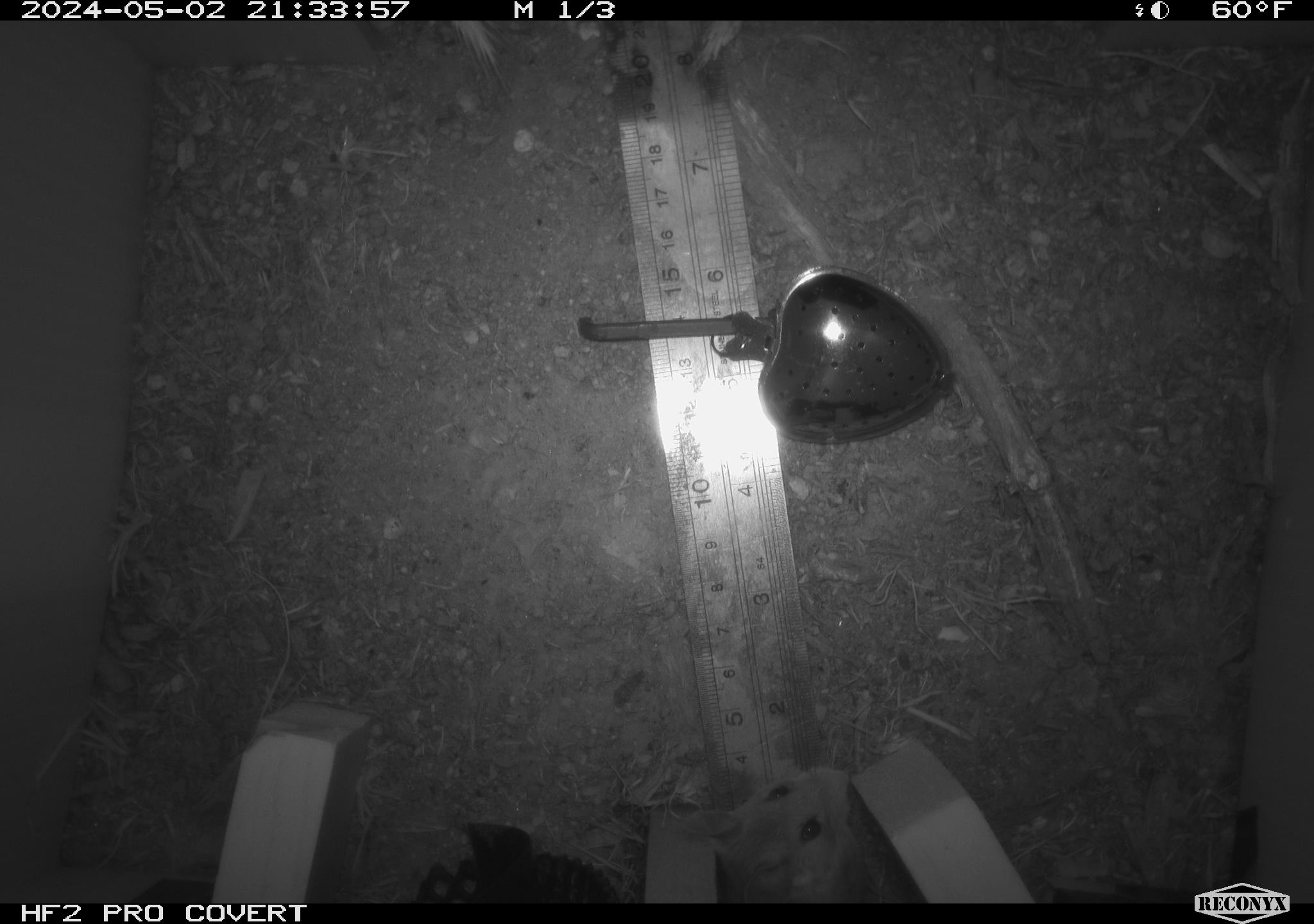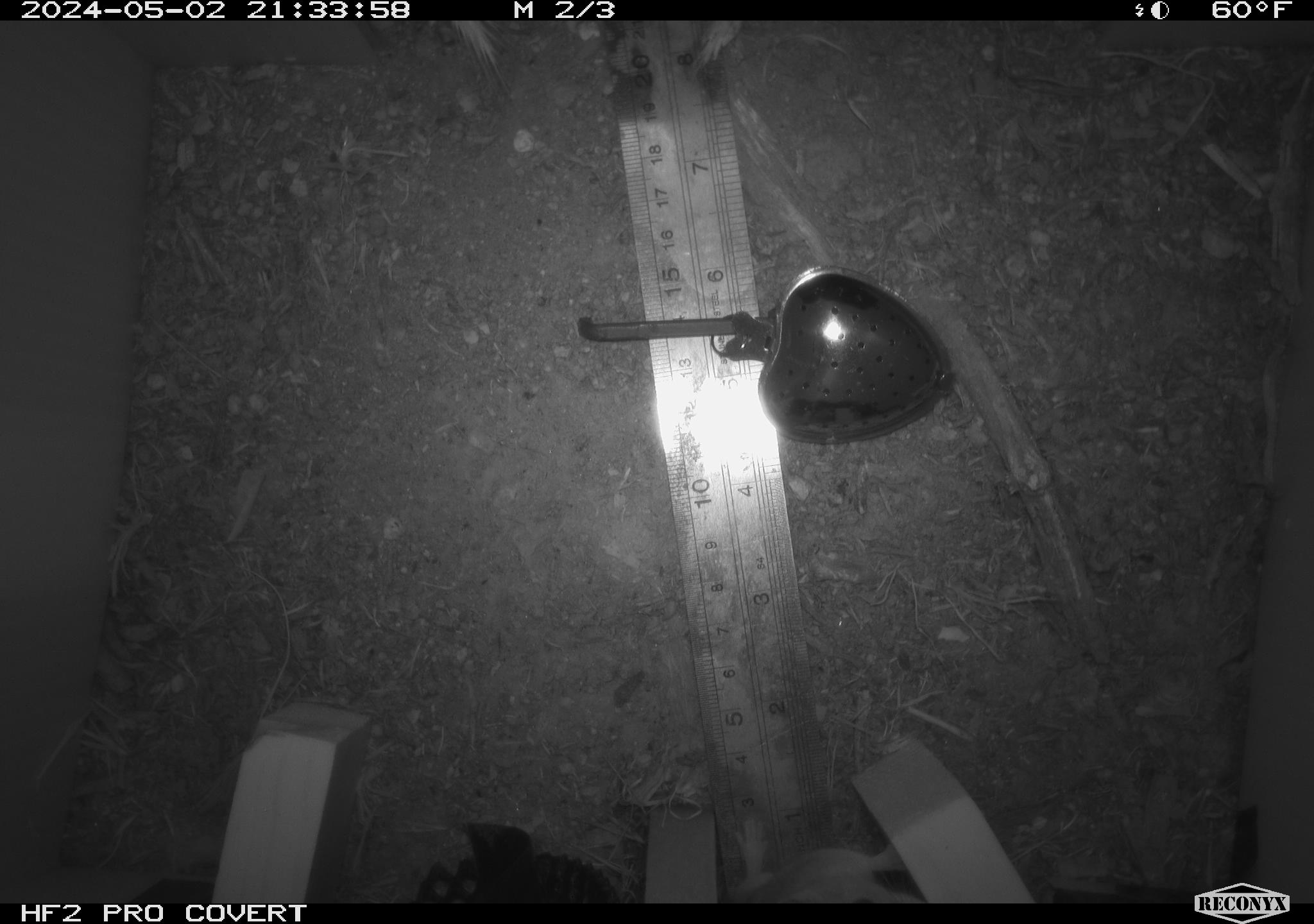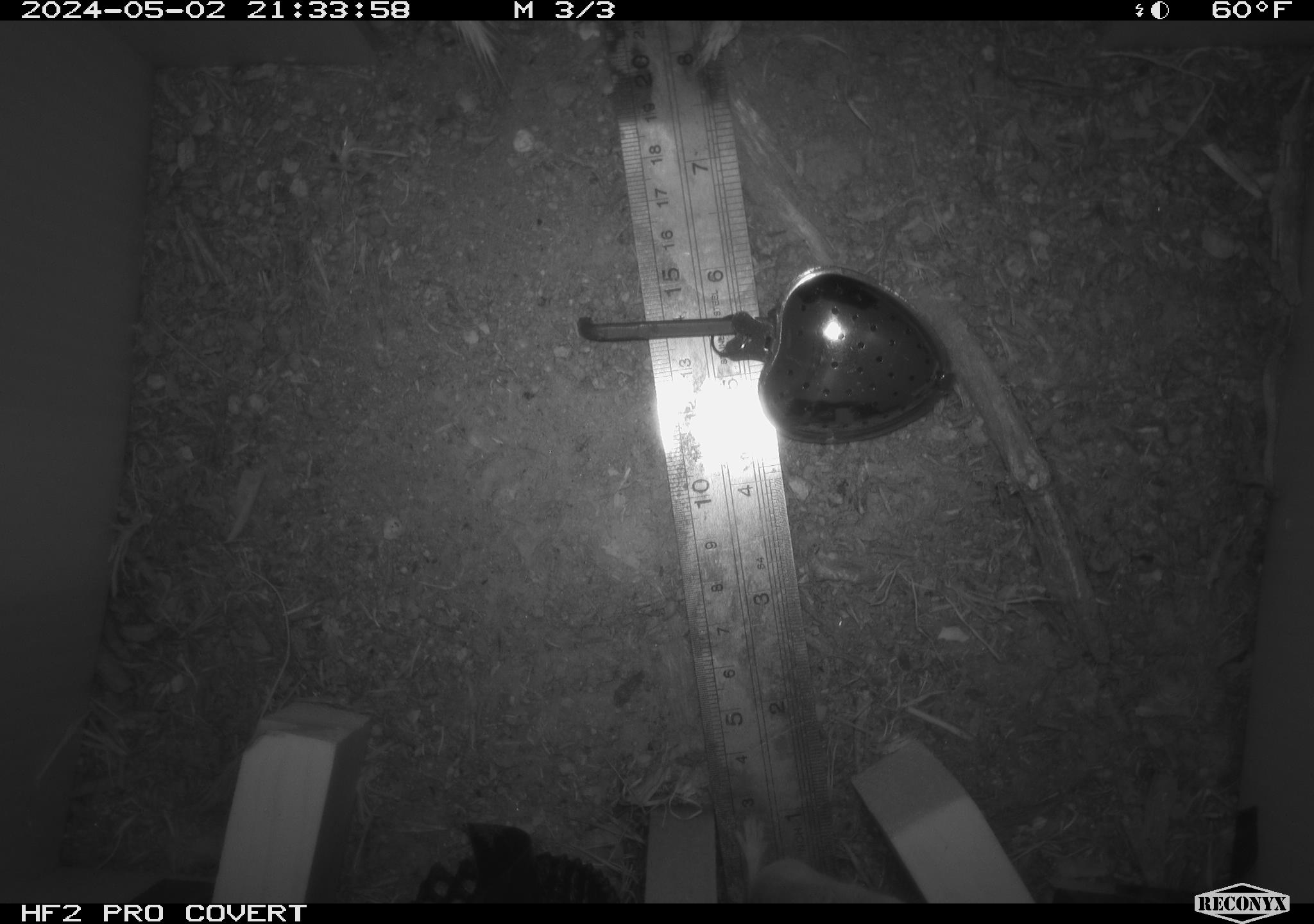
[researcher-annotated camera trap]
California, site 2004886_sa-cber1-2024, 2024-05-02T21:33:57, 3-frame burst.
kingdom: Animalia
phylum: Chordata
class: Mammalia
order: Rodentia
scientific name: Rodentia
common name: mouse species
Mouse species (Rodentia).